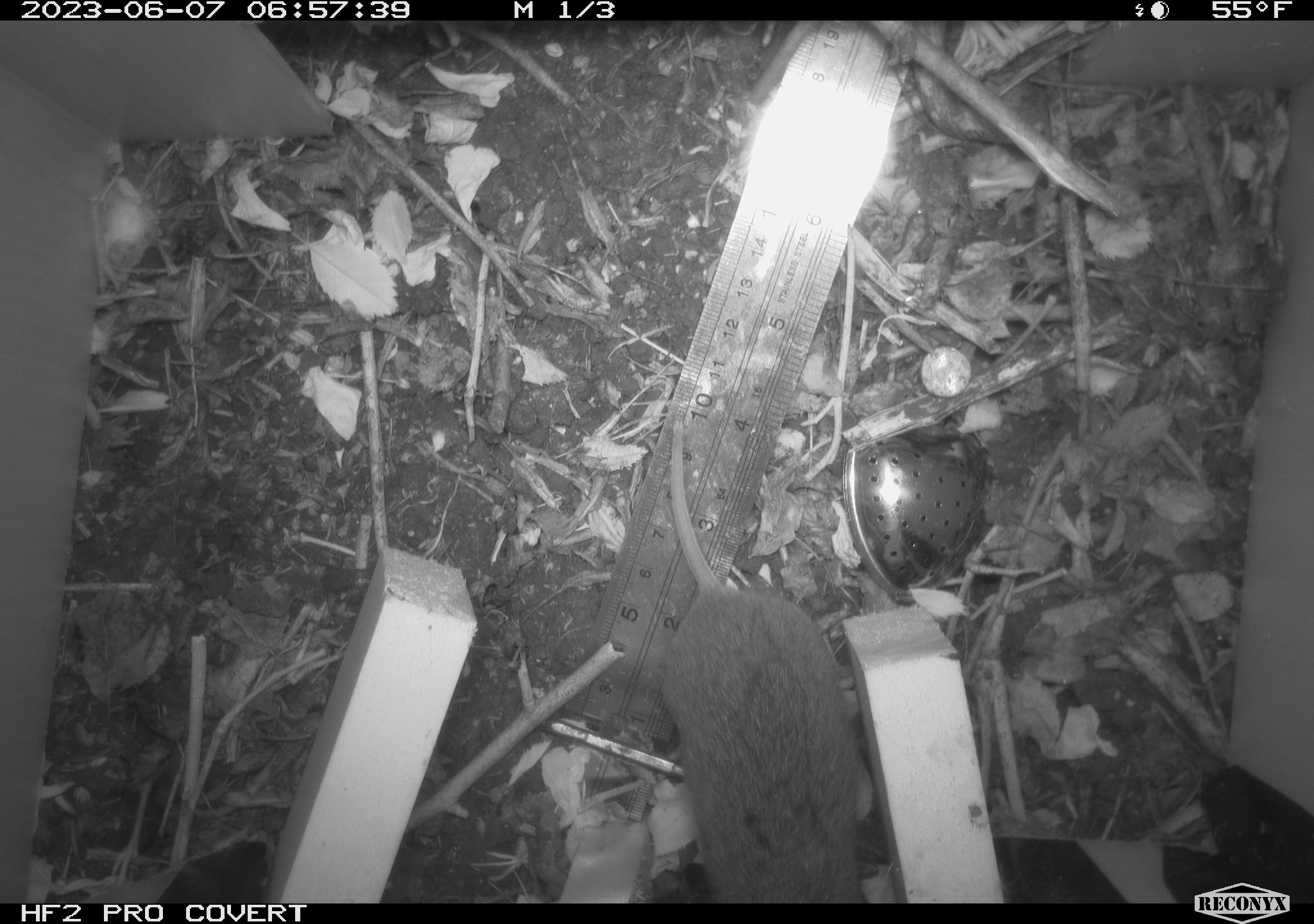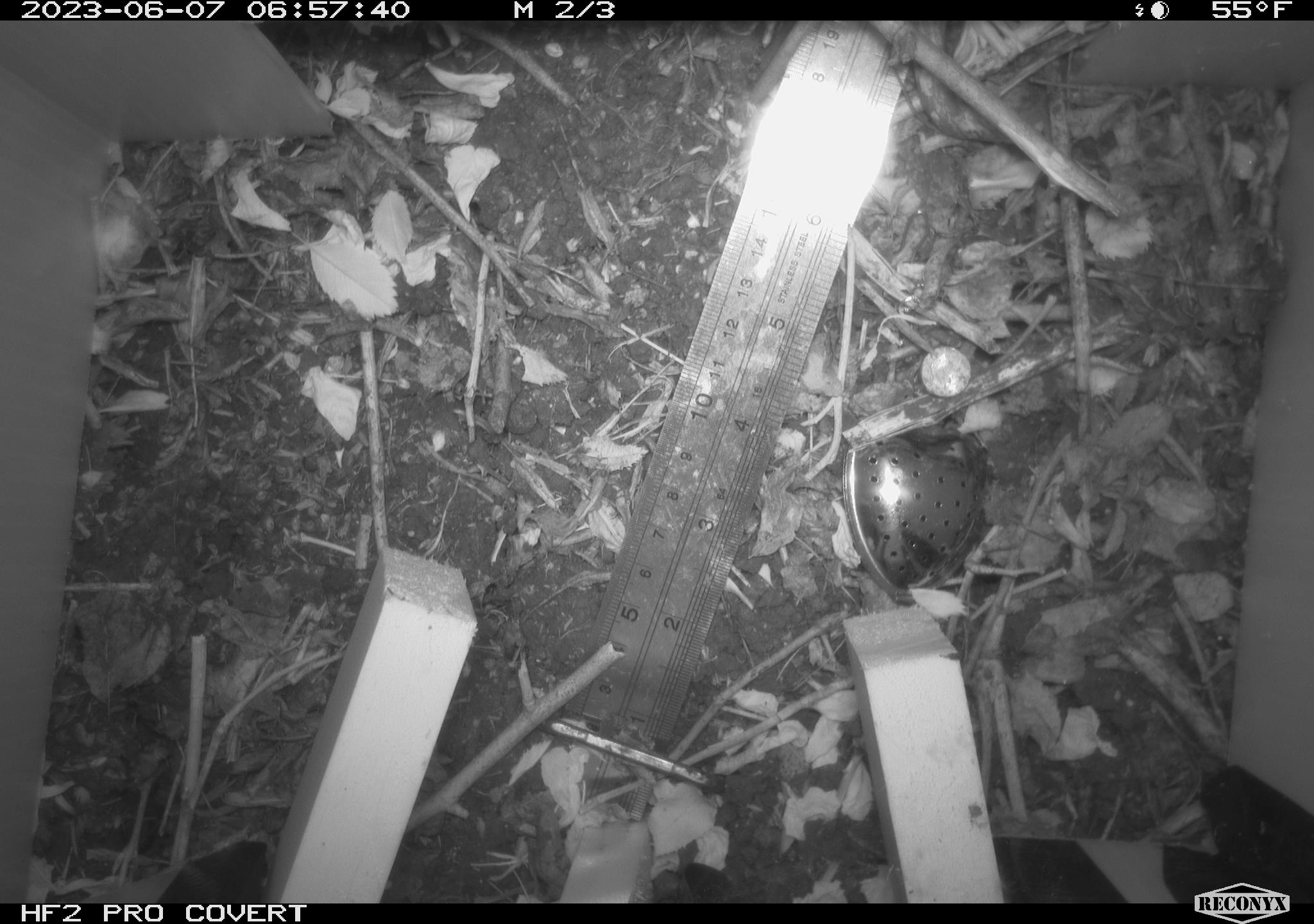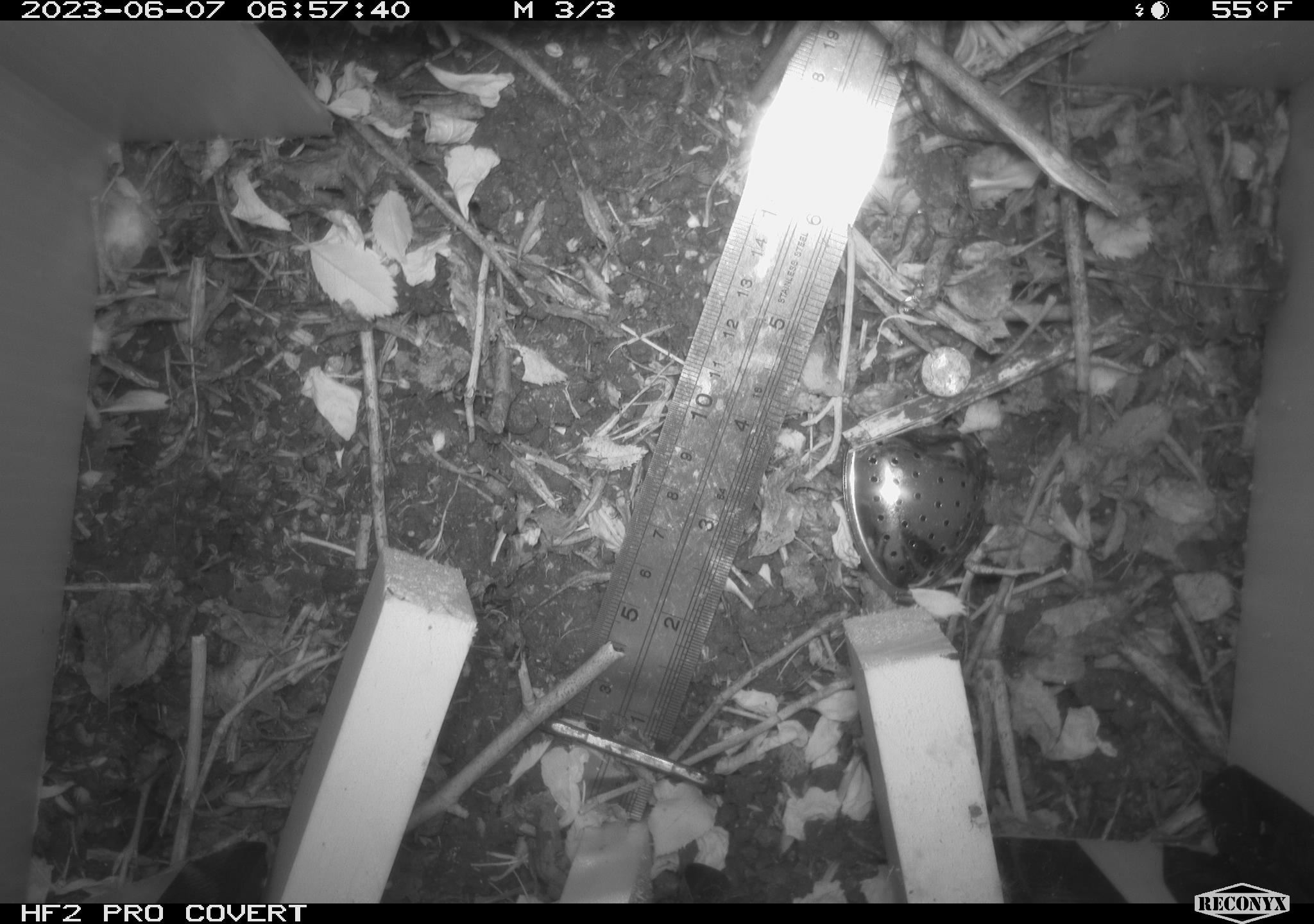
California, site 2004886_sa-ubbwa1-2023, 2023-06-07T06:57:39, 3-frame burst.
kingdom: Animalia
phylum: Chordata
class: Mammalia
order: Rodentia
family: Cricetidae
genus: Microtus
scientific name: Microtus californicus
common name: california vole